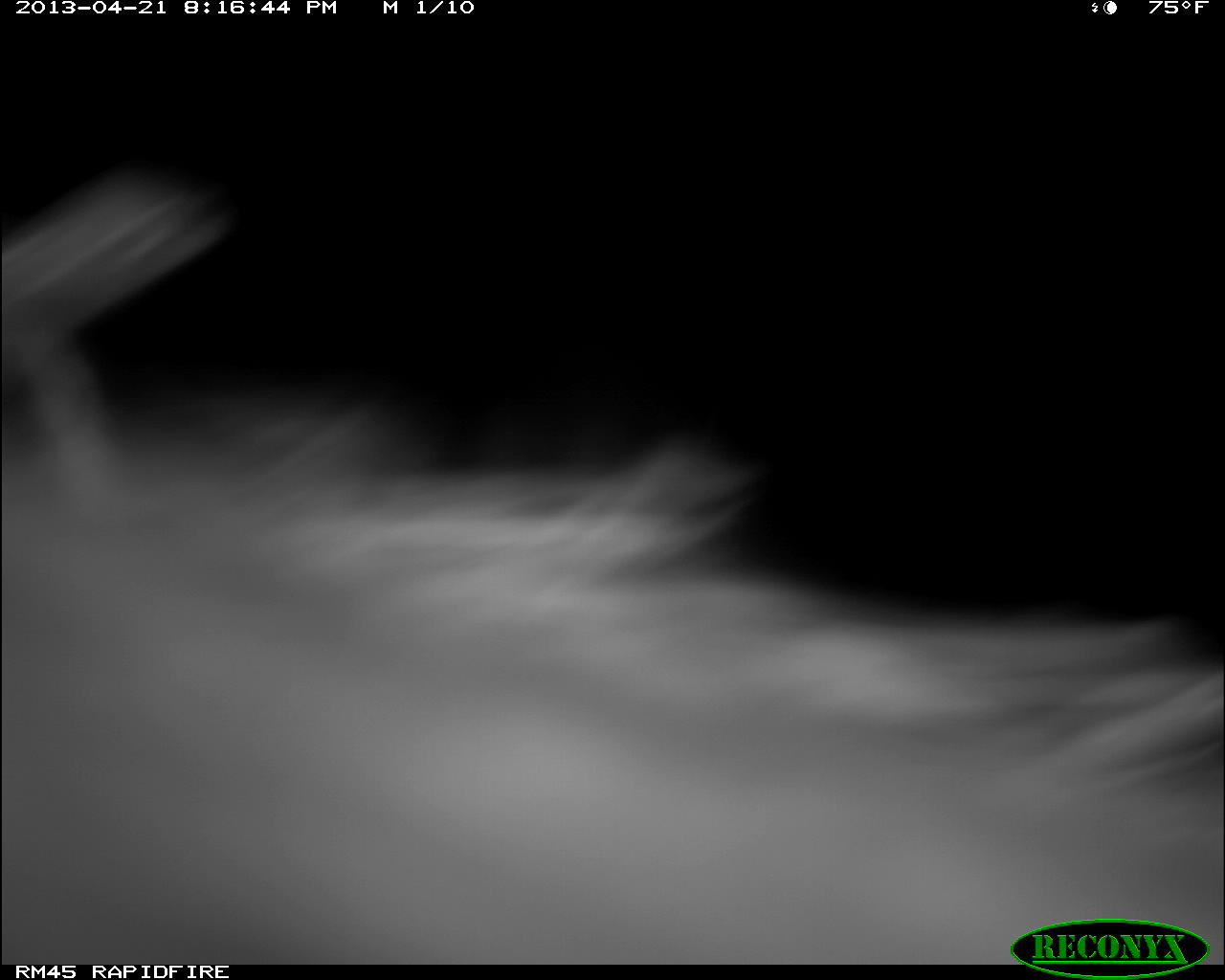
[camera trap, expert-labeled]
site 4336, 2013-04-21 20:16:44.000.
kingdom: Animalia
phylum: Chordata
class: Mammalia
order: Didelphimorphia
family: Didelphidae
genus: Didelphis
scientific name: Didelphis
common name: american opossums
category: didelphis sp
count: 1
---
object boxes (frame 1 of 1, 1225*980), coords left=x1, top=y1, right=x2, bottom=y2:
didelphis sp: left=0, top=153, right=1225, bottom=964